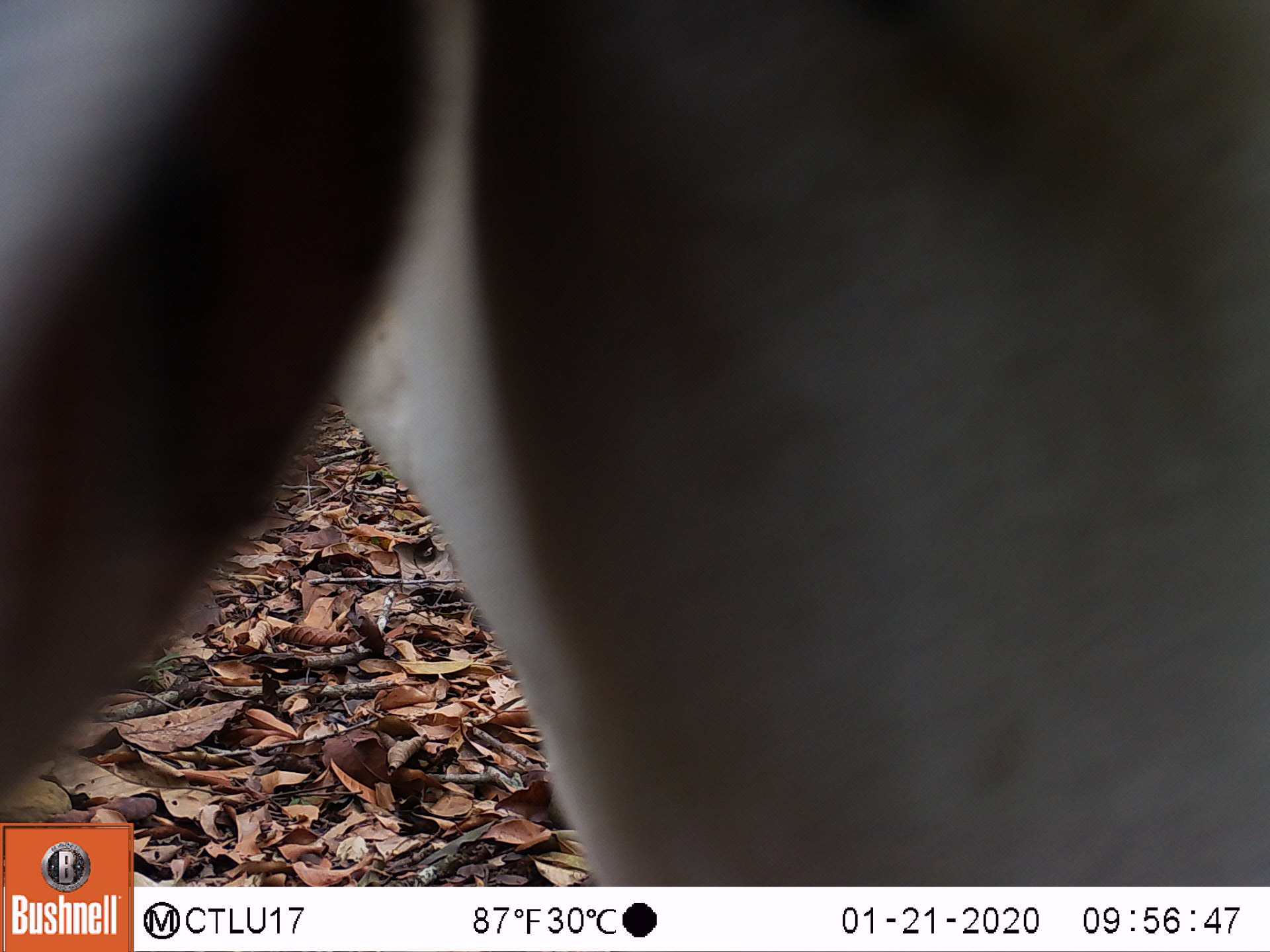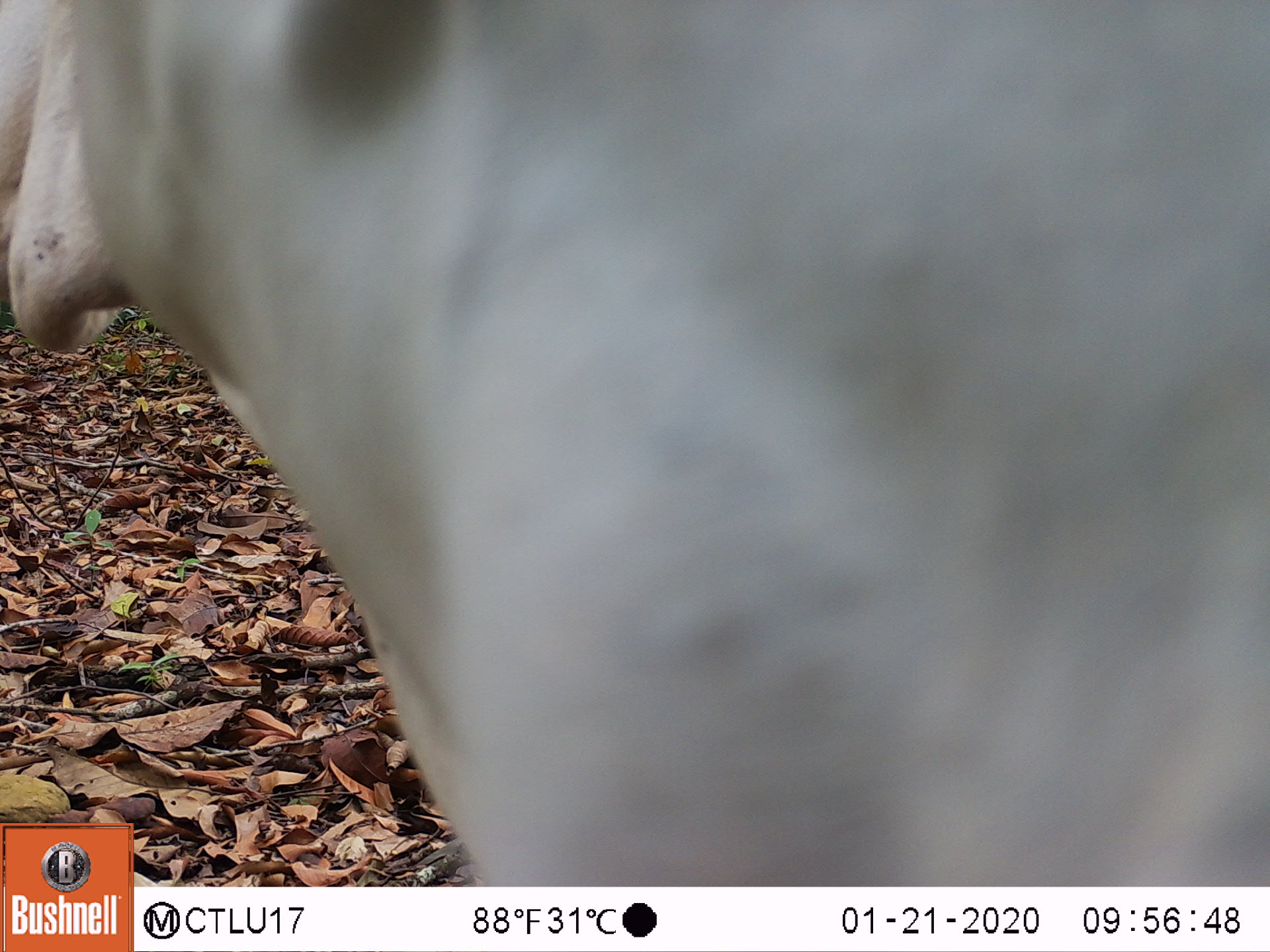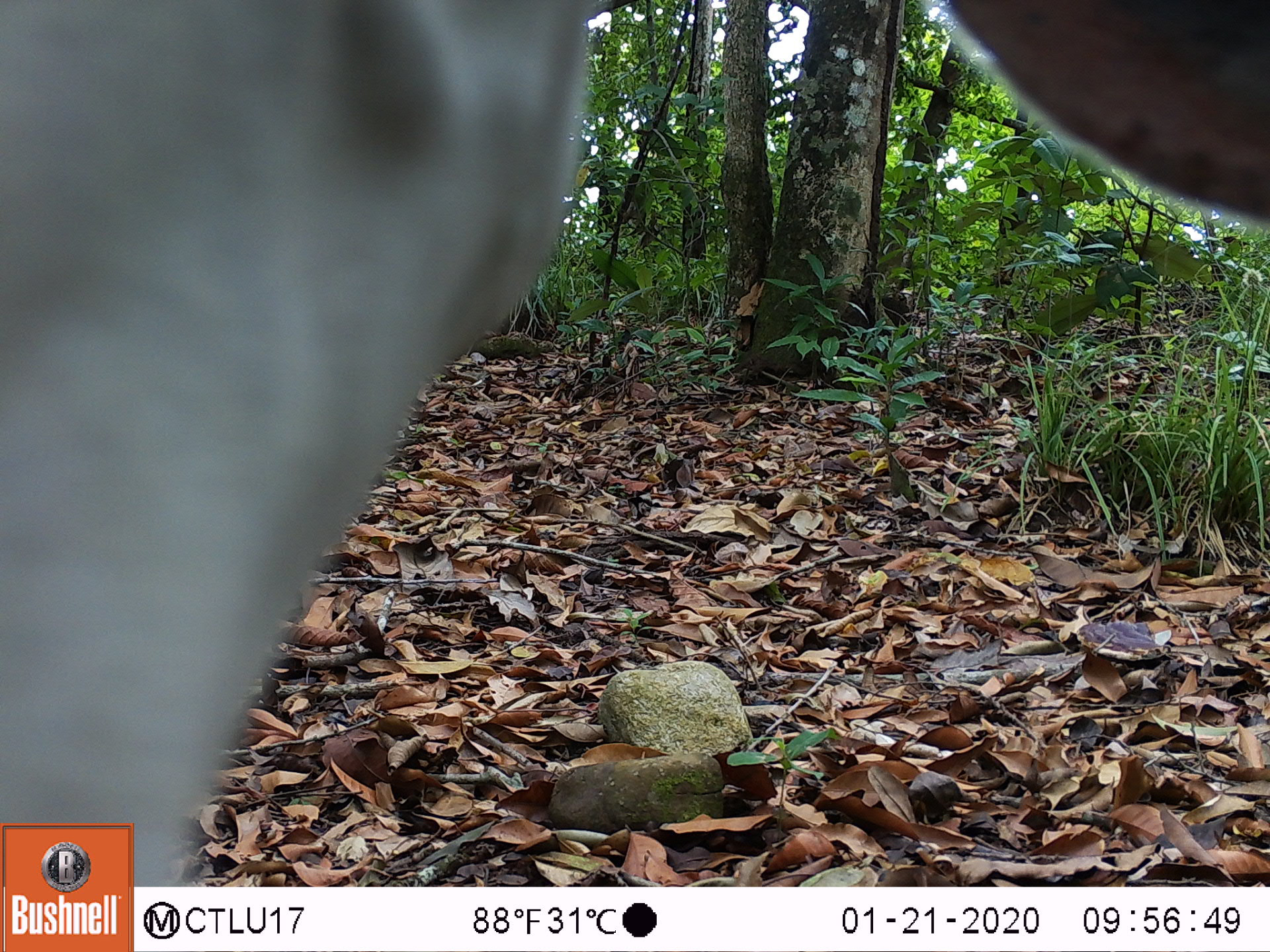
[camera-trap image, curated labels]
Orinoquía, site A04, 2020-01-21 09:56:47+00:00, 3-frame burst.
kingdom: Animalia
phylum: Chordata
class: Mammalia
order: Artiodactyla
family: Bovidae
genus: Bos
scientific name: Bos taurus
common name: cow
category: cattle